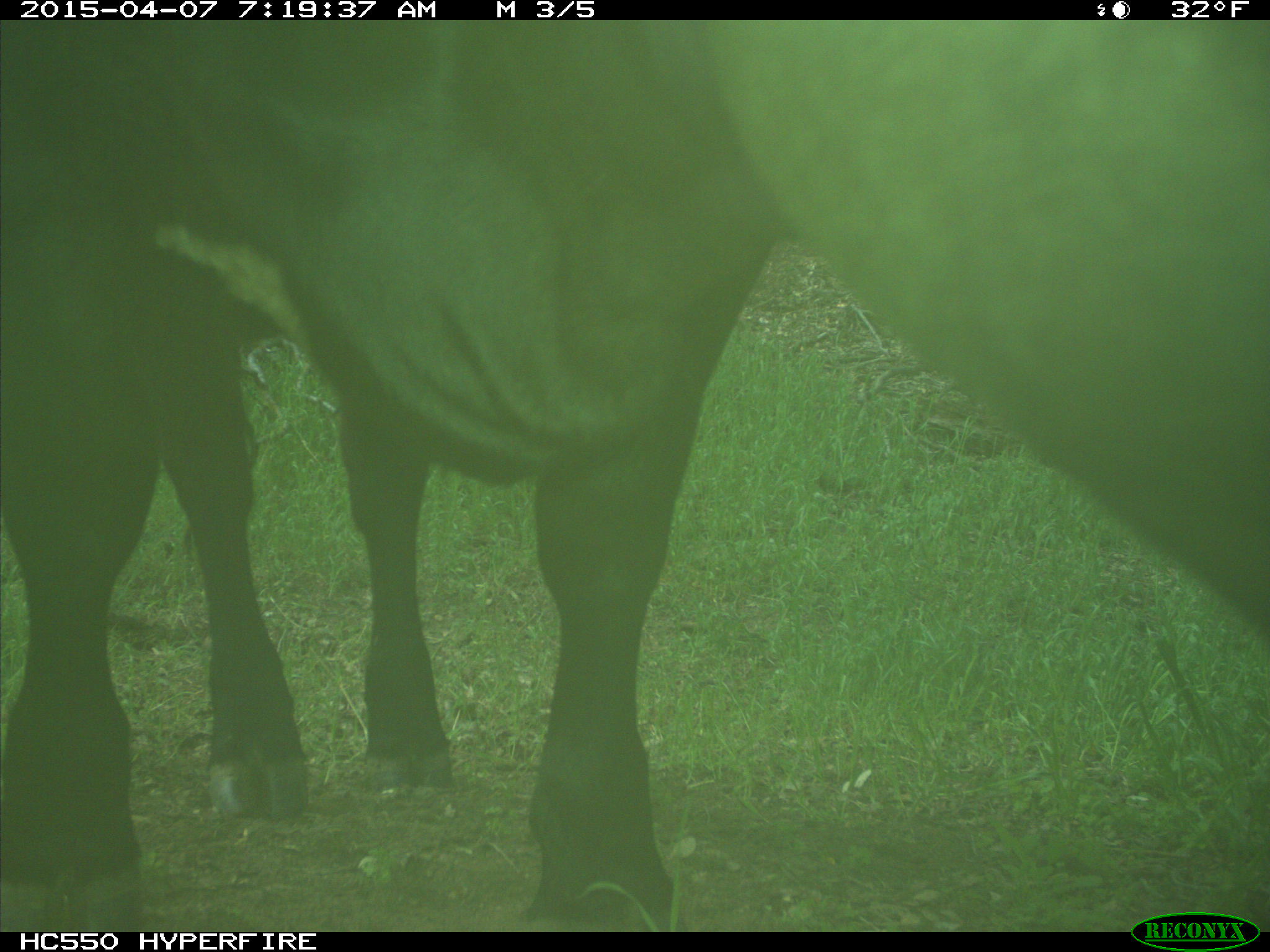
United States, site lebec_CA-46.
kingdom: Animalia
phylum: Chordata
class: Mammalia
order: Artiodactyla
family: Bovidae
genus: Bos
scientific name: Bos taurus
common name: domestic cow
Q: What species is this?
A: Bos taurus (domestic cow).